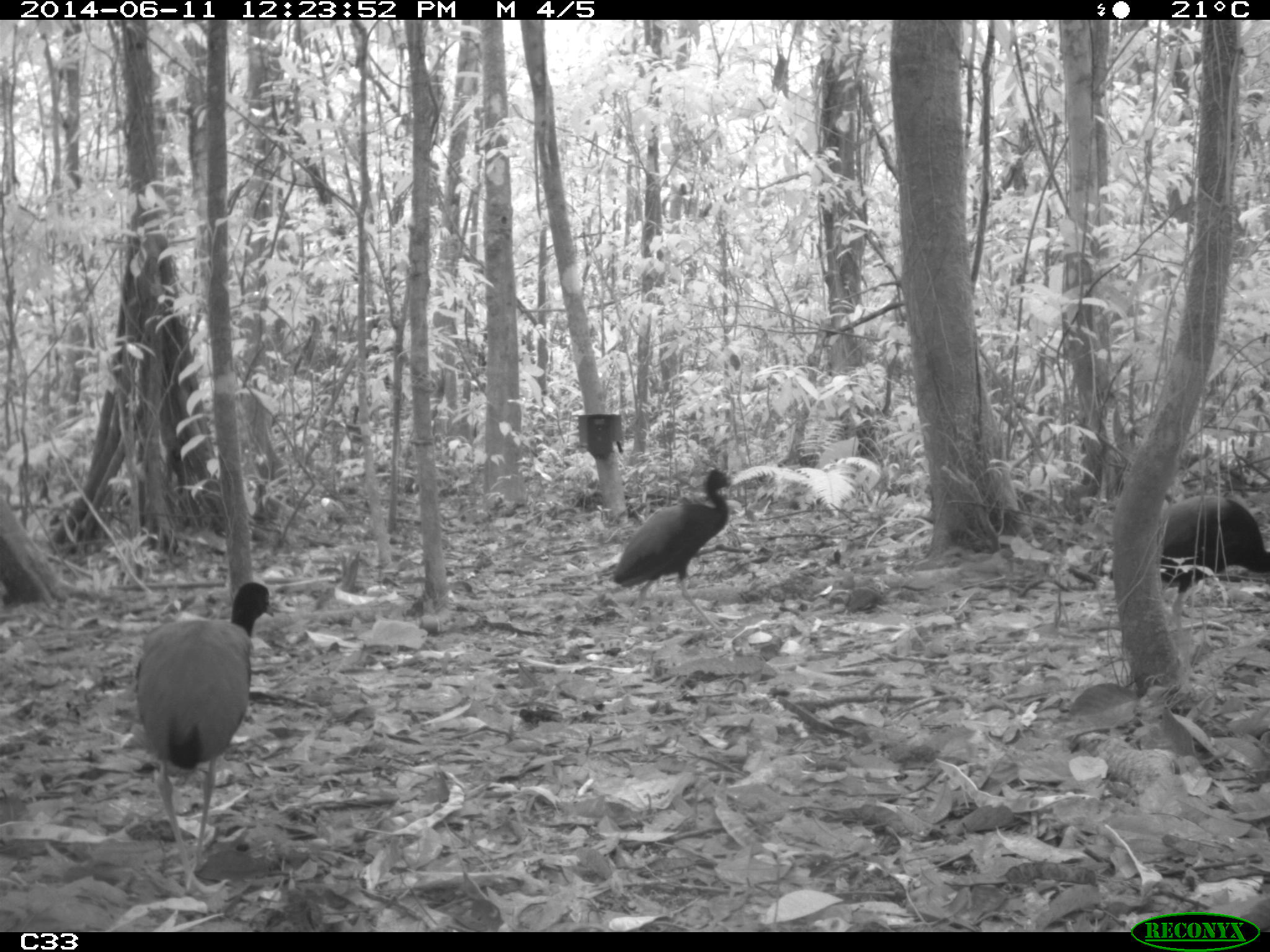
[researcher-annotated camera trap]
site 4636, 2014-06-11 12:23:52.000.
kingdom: Animalia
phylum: Chordata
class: Aves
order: Gruiformes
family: Psophiidae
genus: Psophia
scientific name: Psophia crepitans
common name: gray-winged trumpeter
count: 3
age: adult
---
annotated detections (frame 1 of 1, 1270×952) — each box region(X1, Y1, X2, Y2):
psophia crepitans: region(131, 581, 276, 898); region(1107, 493, 1270, 679); region(607, 467, 736, 638)